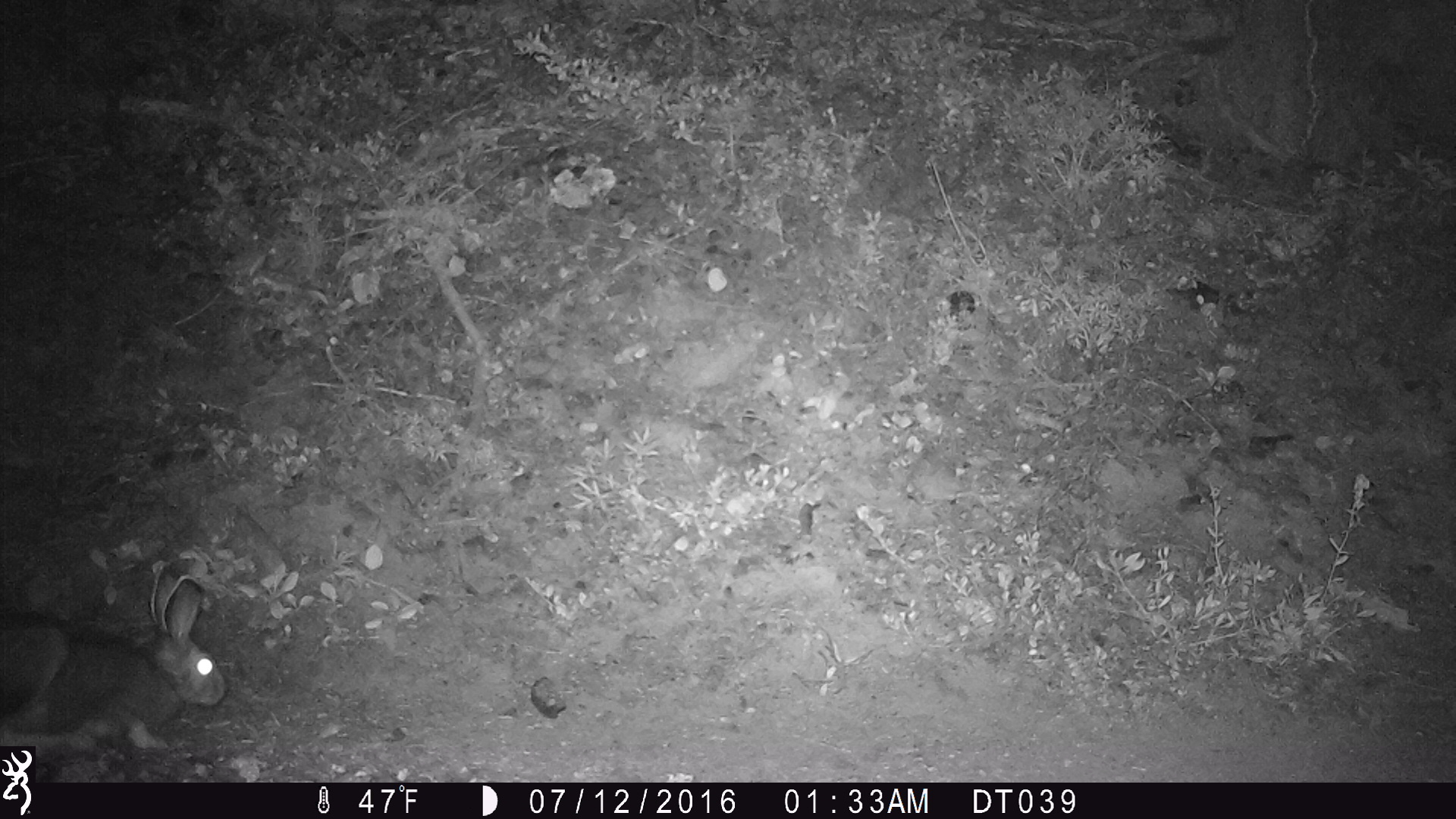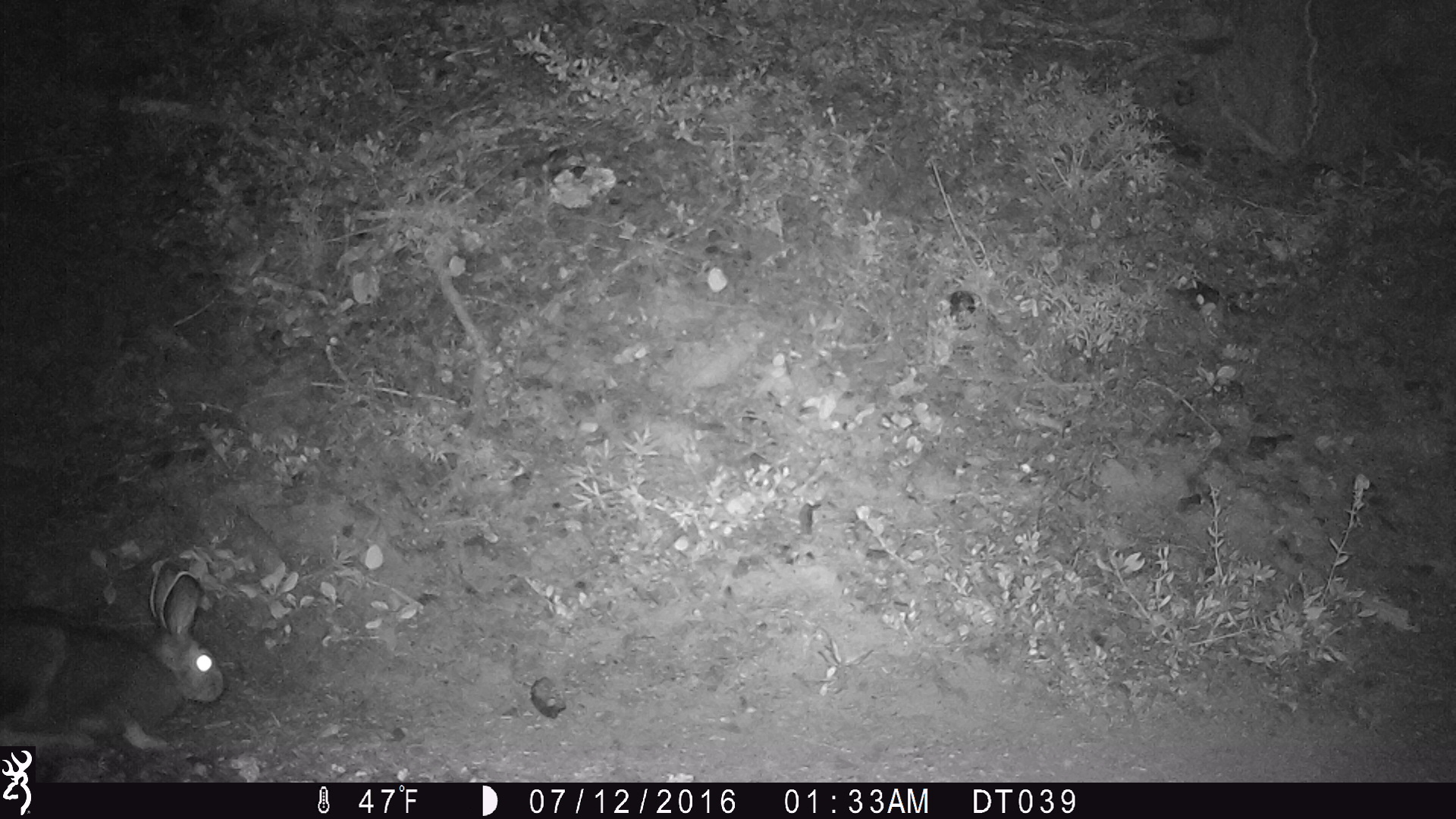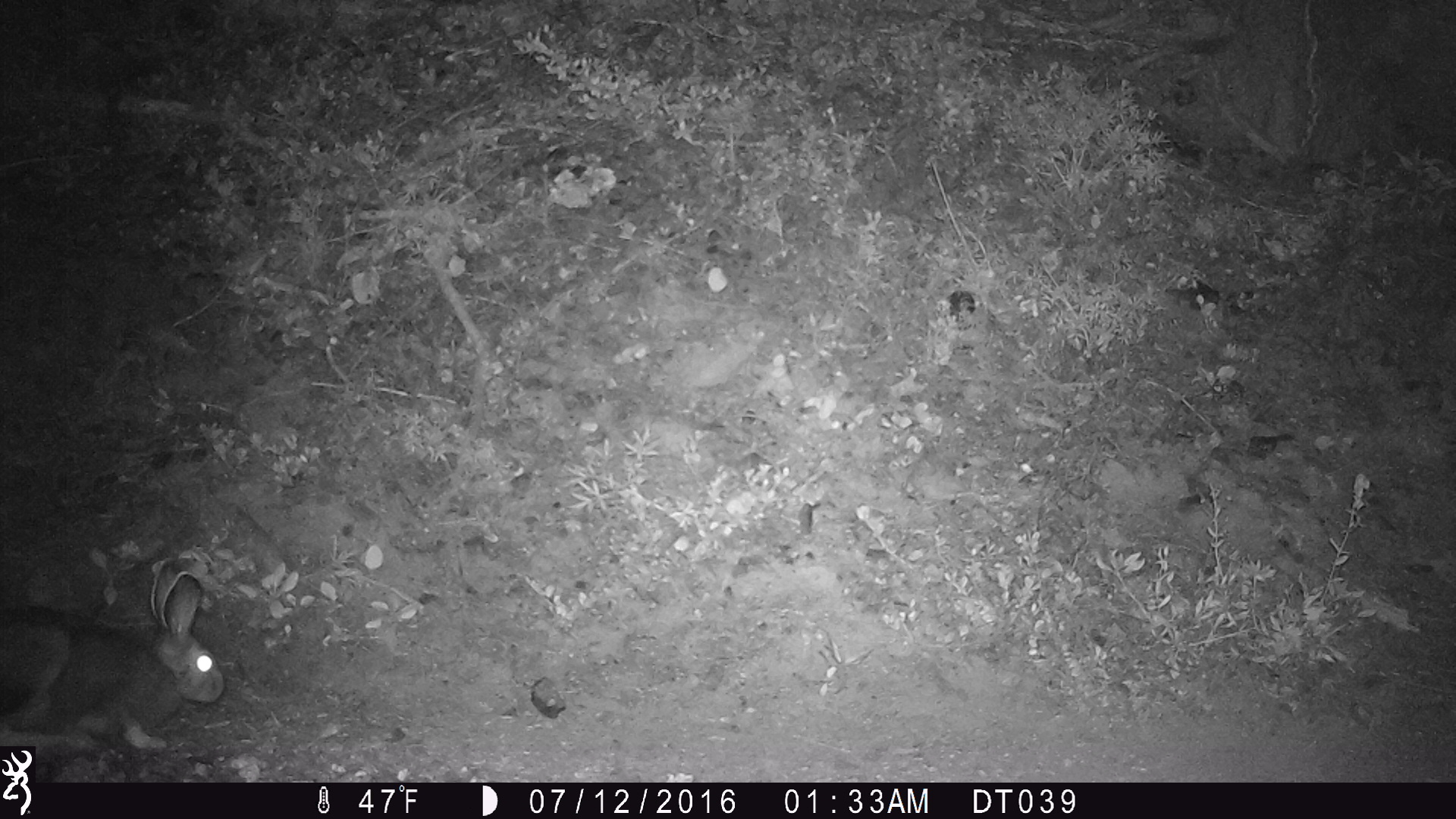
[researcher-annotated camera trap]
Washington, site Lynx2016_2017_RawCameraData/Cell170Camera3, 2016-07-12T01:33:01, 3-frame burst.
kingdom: Animalia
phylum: Chordata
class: Mammalia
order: Lagomorpha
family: Leporidae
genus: Lepus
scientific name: Lepus americanus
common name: snowshoe hare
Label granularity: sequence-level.